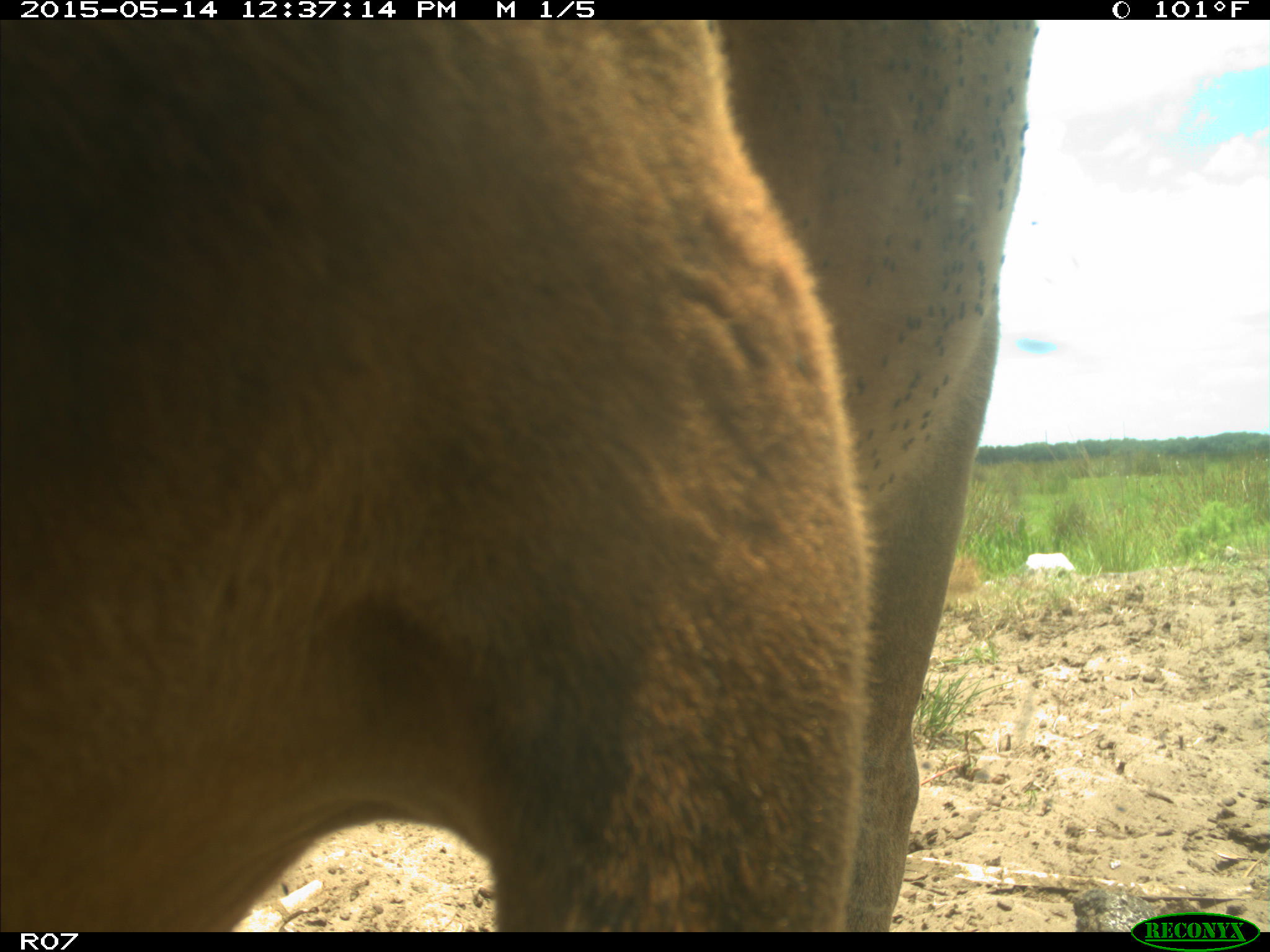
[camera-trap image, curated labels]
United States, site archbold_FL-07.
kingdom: Animalia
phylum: Chordata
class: Mammalia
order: Artiodactyla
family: Bovidae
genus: Bos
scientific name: Bos taurus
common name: domestic cow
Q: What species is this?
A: Bos taurus (domestic cow).